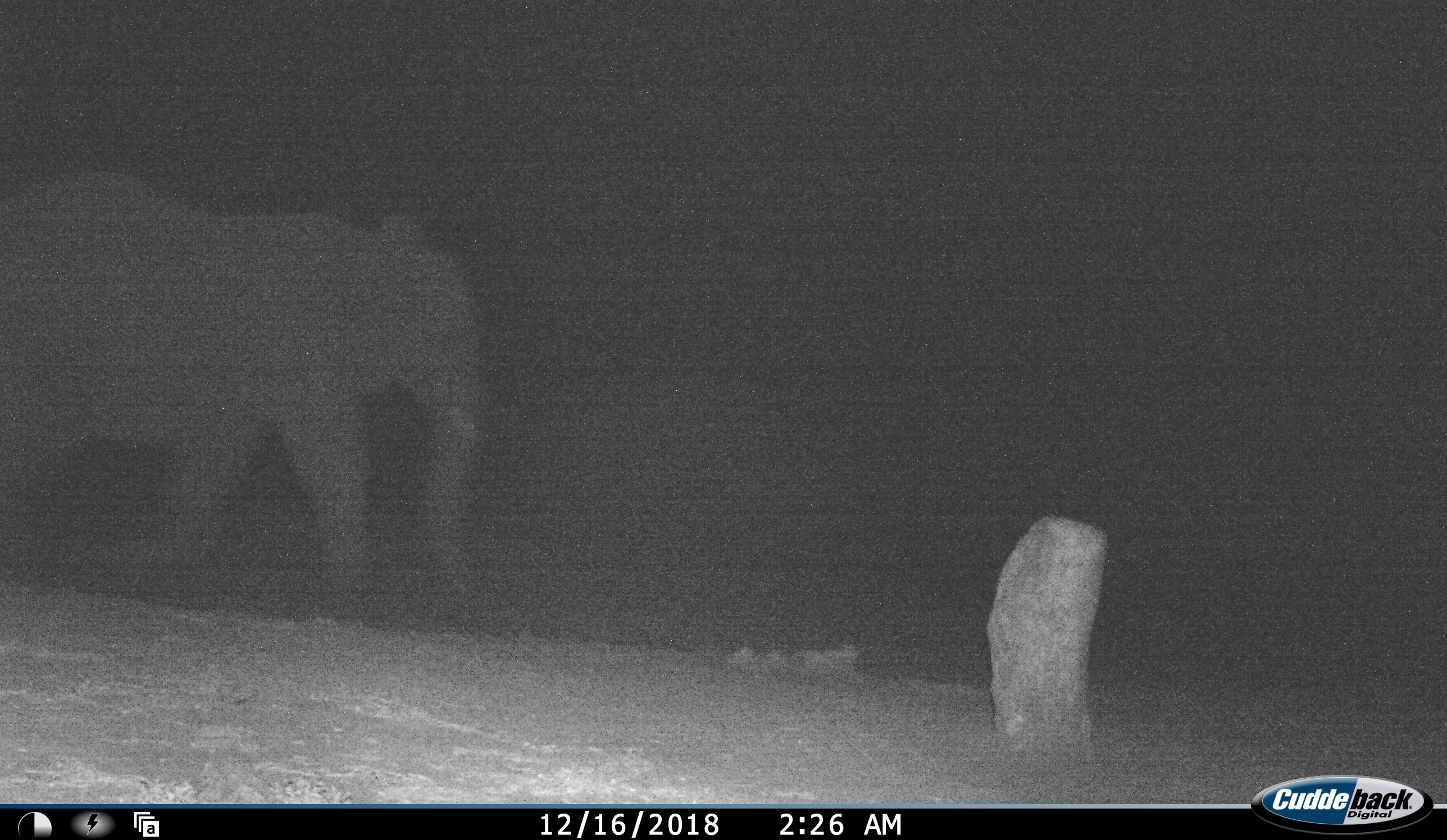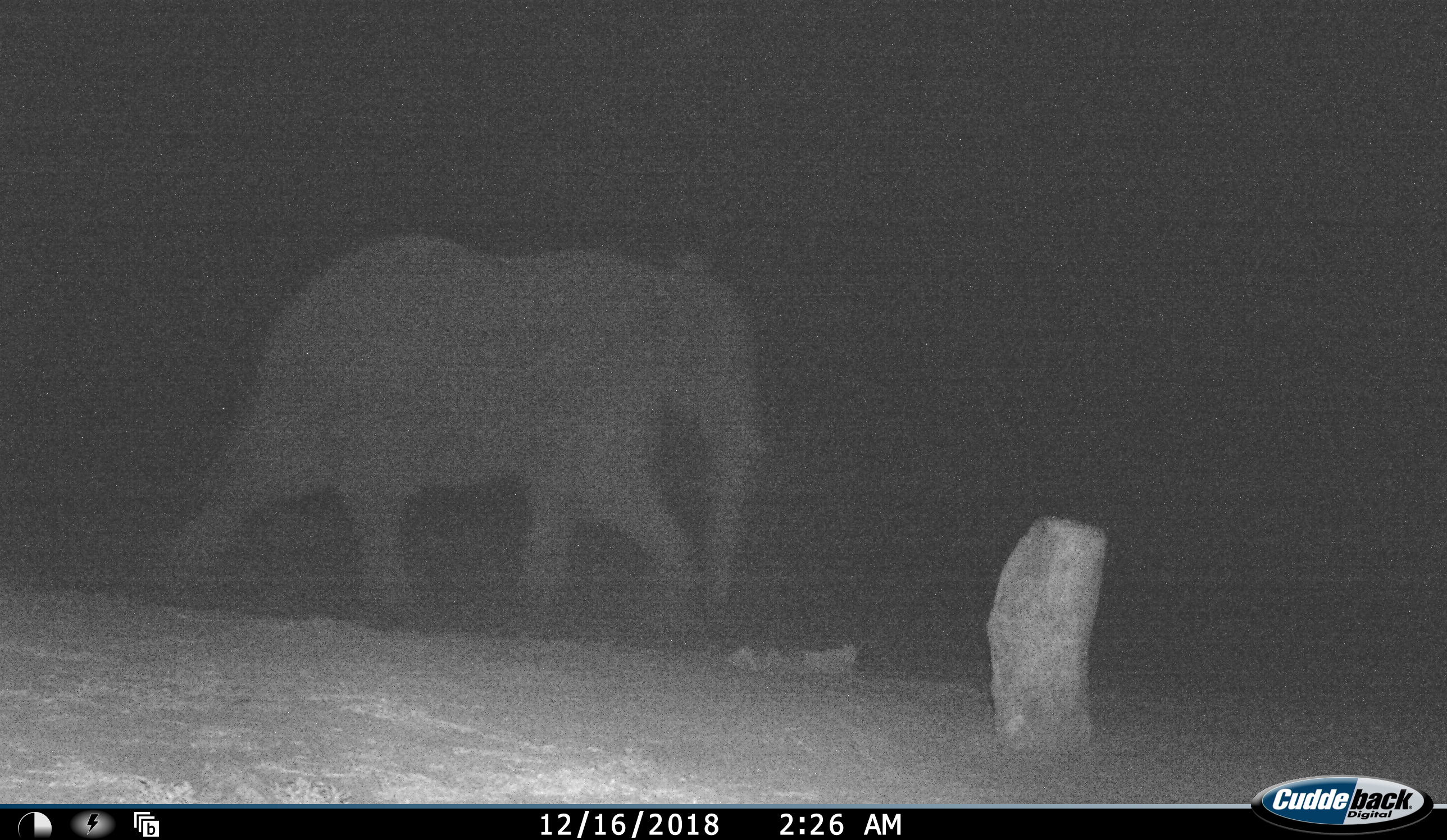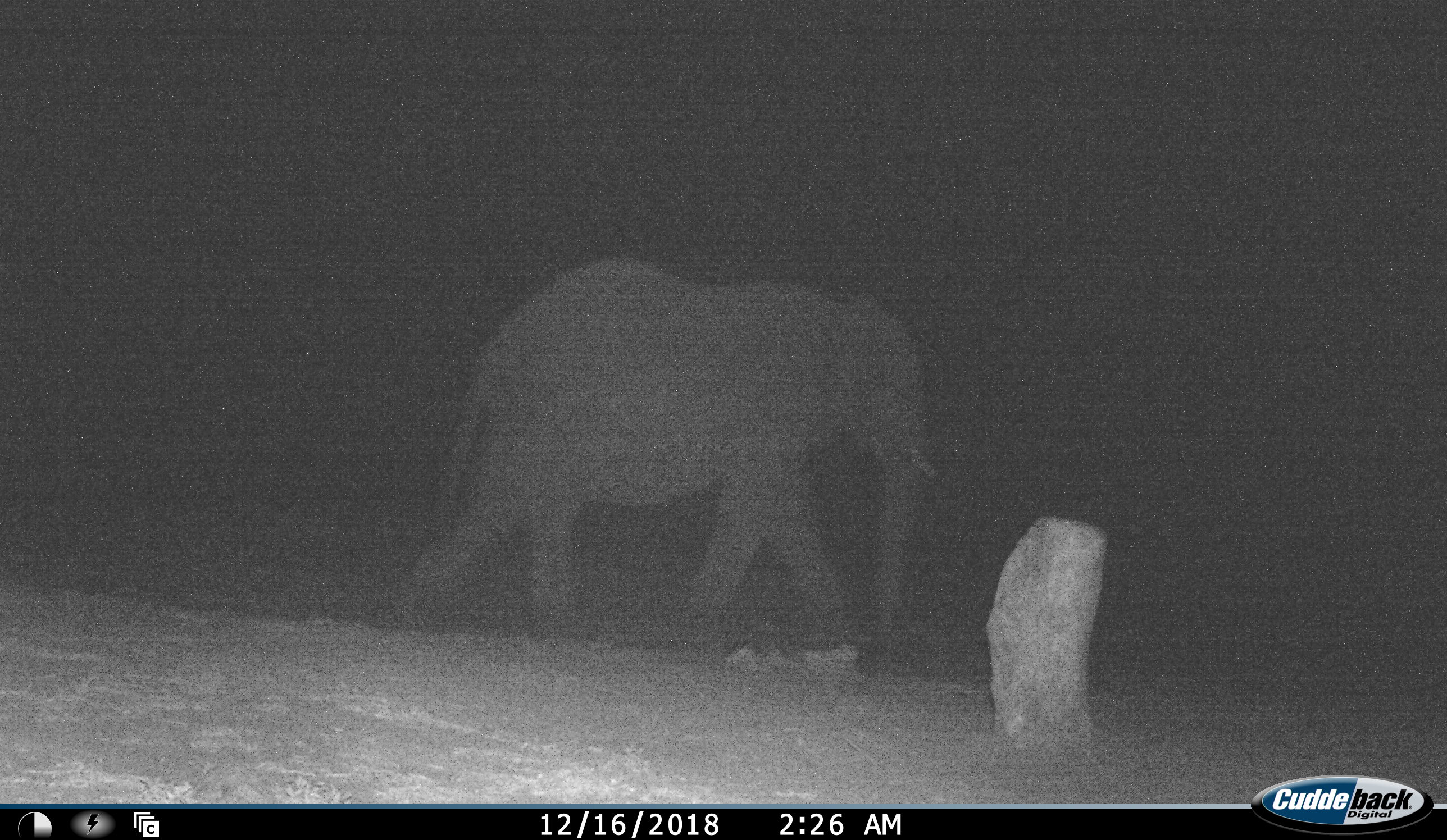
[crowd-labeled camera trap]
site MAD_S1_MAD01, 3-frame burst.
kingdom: Animalia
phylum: Chordata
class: Mammalia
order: Proboscidea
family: Elephantidae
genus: Loxodonta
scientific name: Loxodonta africana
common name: african bush elephant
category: elephant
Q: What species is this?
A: Elephant (african bush elephant) (Loxodonta africana).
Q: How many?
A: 1.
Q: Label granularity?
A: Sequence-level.